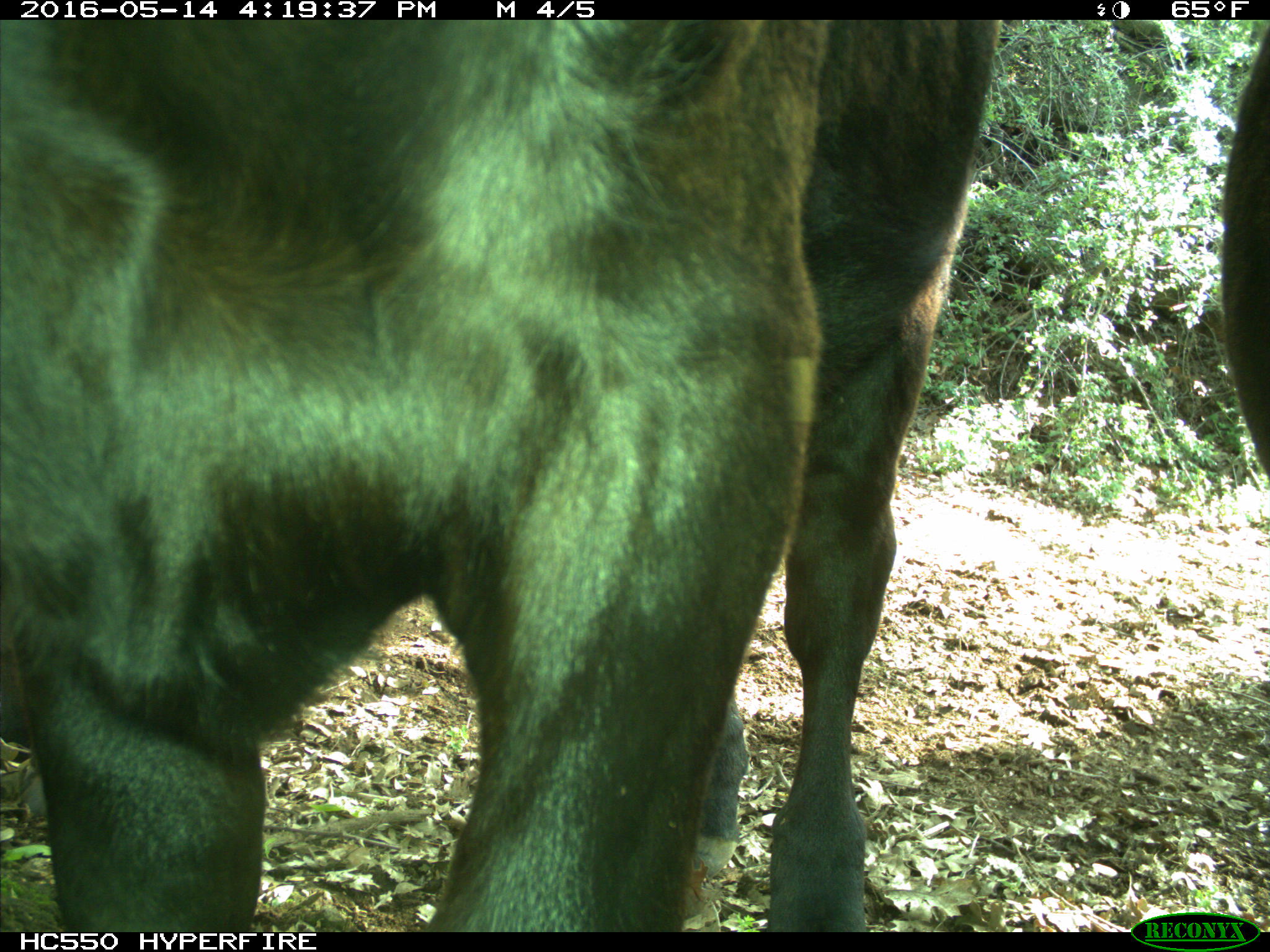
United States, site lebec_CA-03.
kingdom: Animalia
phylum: Chordata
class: Mammalia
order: Artiodactyla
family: Bovidae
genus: Bos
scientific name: Bos taurus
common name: domestic cow